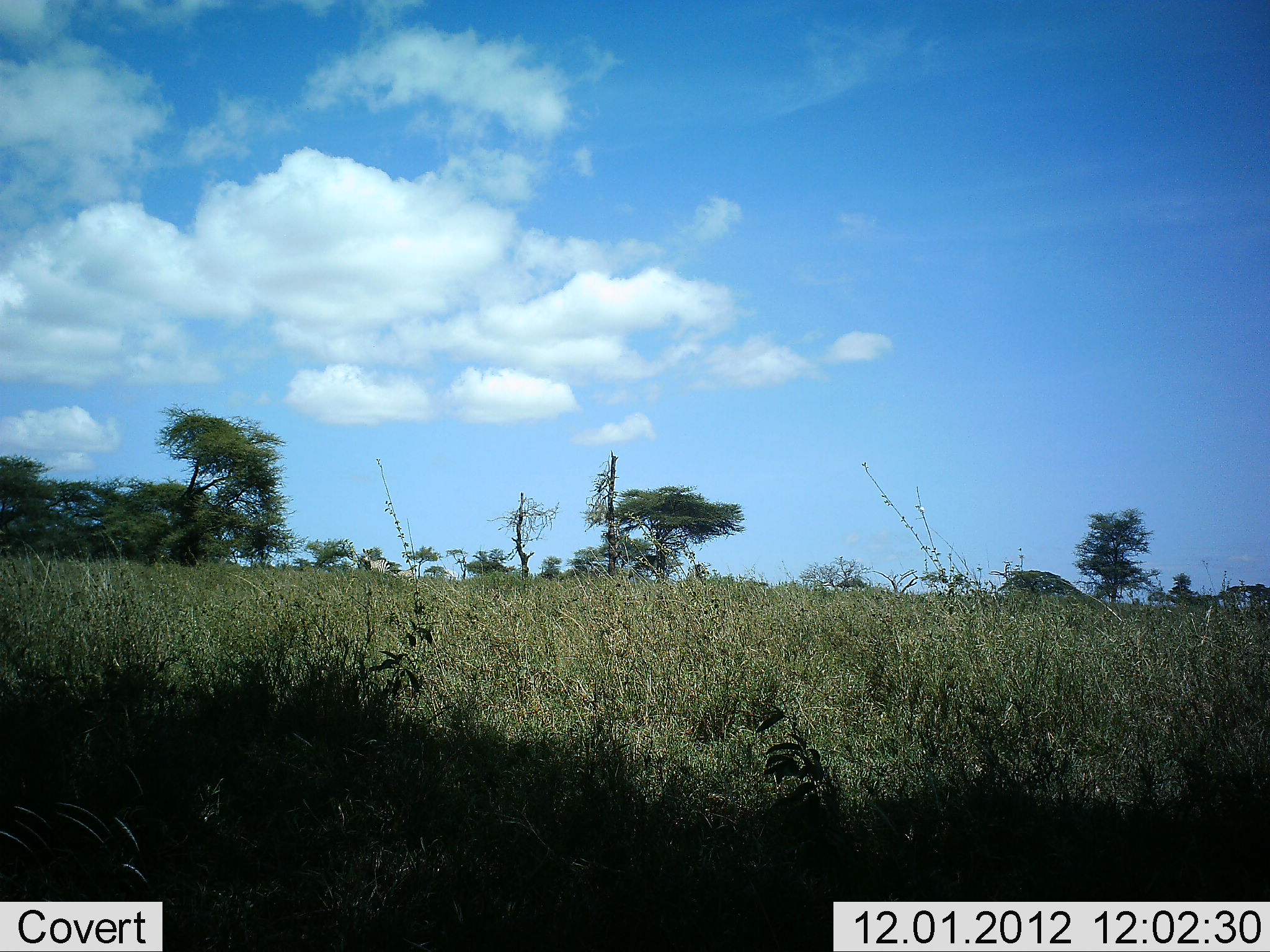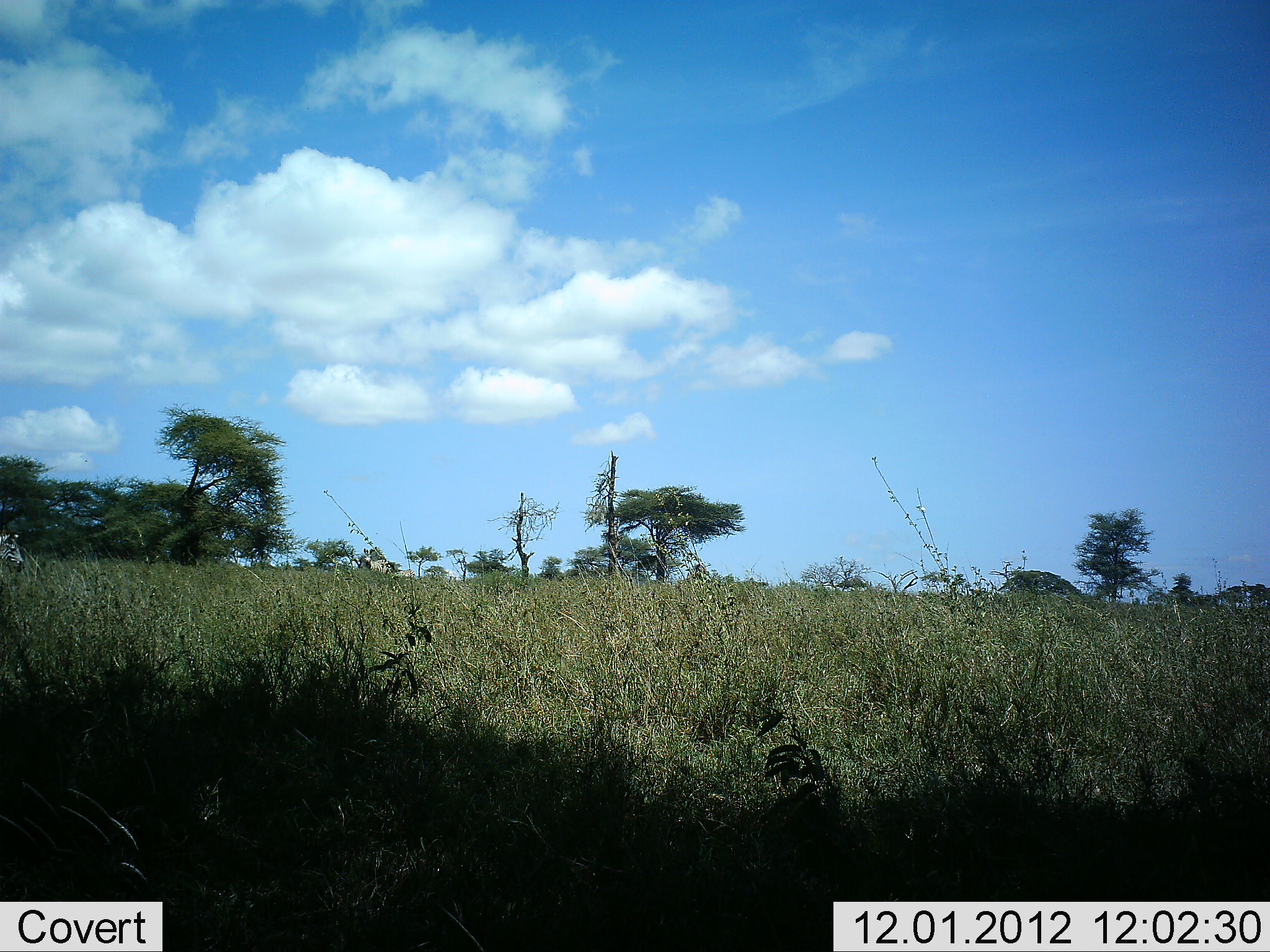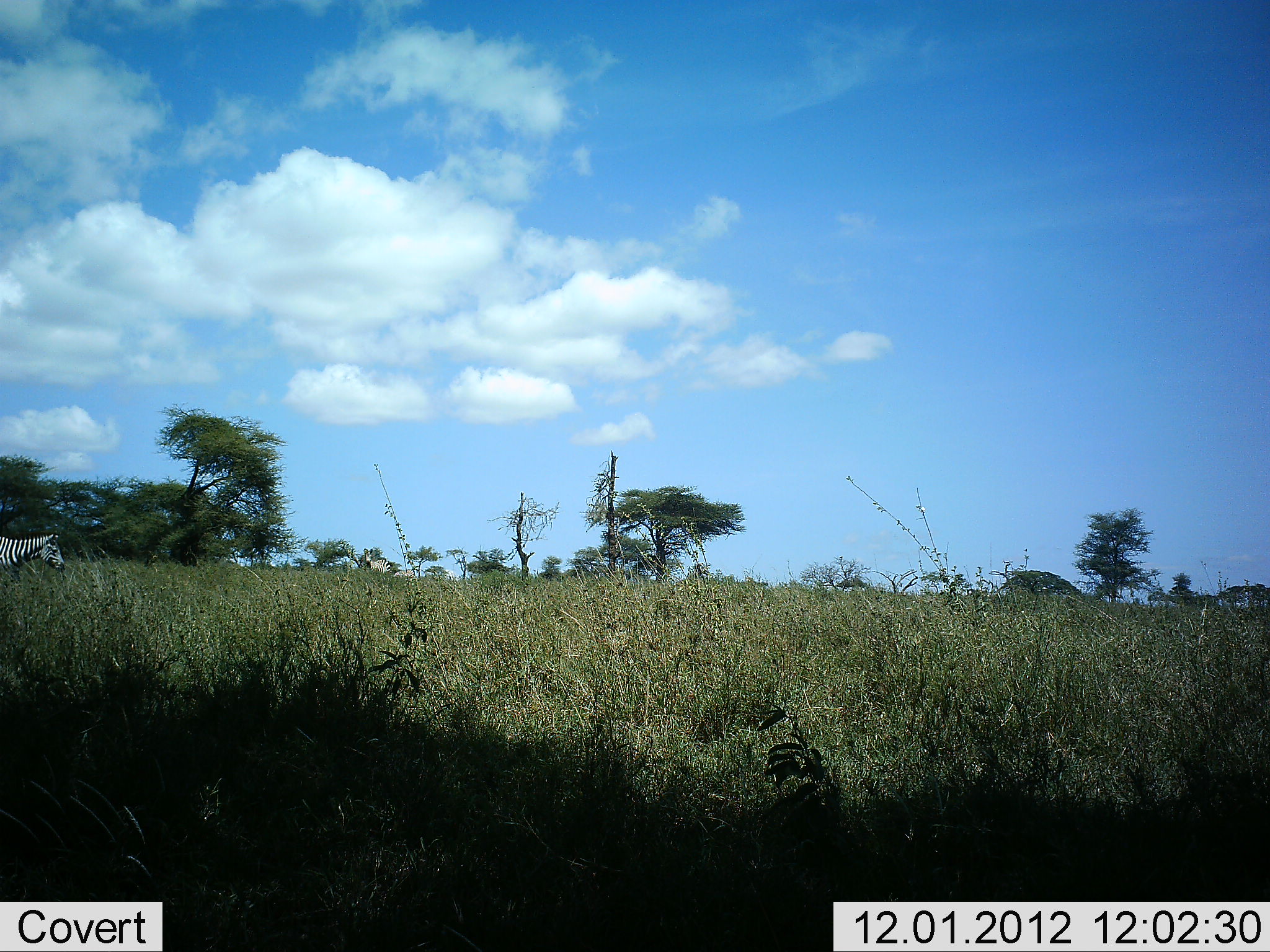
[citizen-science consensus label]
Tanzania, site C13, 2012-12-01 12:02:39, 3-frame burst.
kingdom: Animalia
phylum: Chordata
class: Mammalia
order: Perissodactyla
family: Equidae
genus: Equus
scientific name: Equus quagga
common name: plains zebra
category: zebra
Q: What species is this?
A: Zebra (plains zebra) (Equus quagga).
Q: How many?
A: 1.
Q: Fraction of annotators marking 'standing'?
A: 20%.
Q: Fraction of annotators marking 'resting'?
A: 0%.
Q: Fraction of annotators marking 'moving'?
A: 100%.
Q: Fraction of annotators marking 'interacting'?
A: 0%.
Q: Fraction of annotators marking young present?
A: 0%.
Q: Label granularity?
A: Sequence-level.